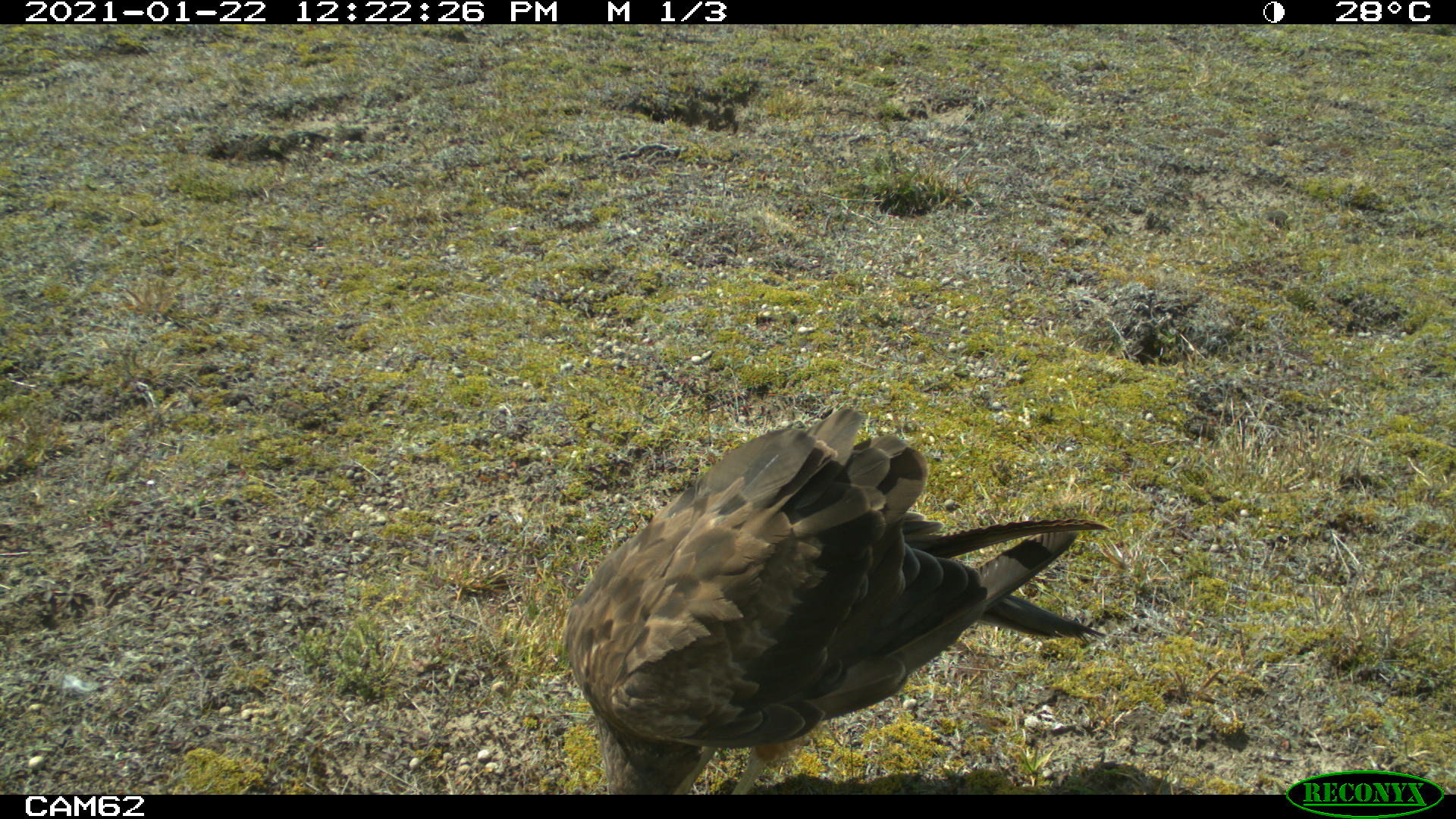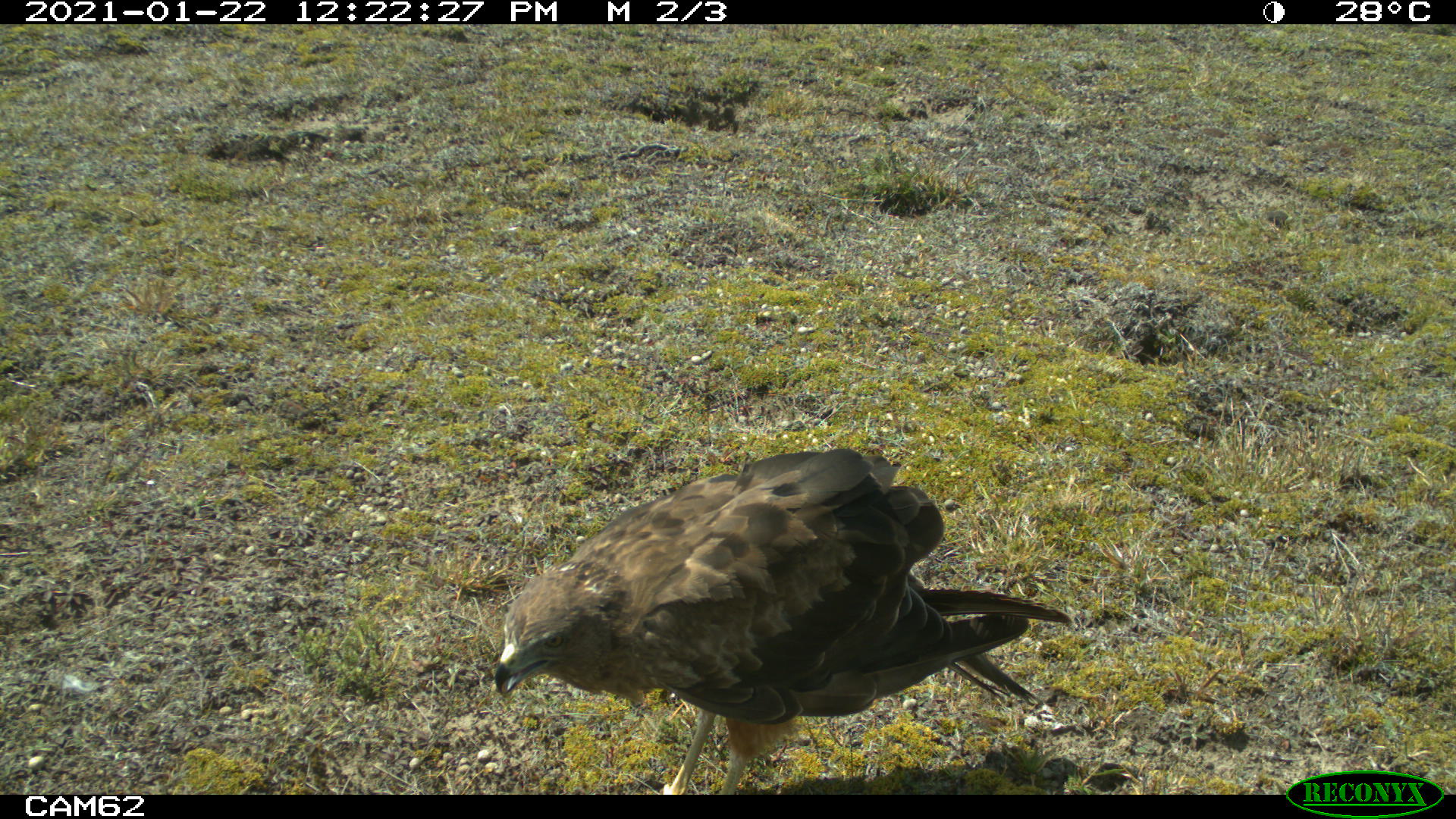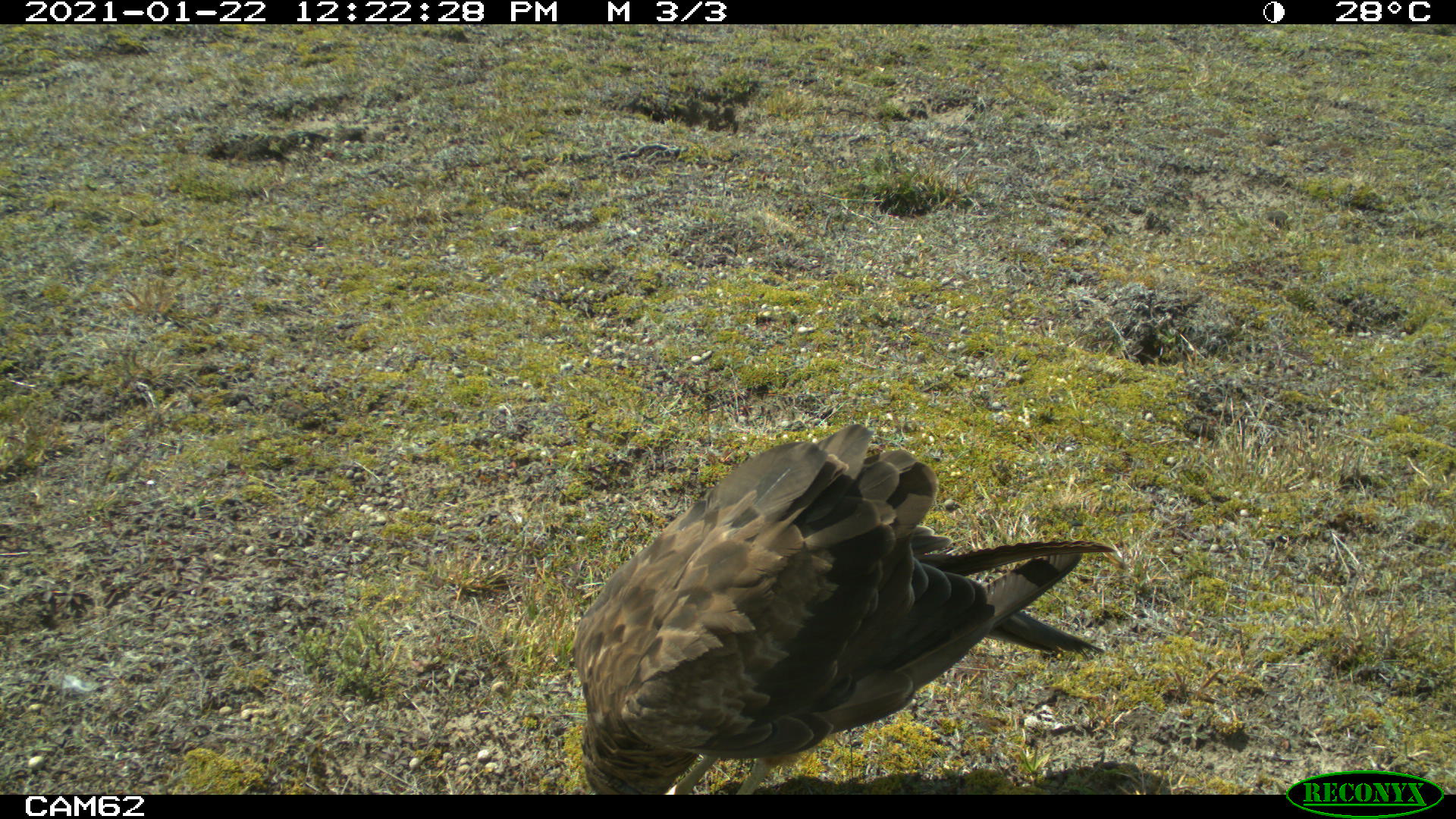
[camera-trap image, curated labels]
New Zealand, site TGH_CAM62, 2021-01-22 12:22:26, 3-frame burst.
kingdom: Animalia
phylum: Chordata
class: Aves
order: Accipitriformes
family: Accipitridae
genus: Circus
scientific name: Circus approximans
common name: swamp harrier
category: harrier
Harrier (swamp harrier) (Circus approximans).